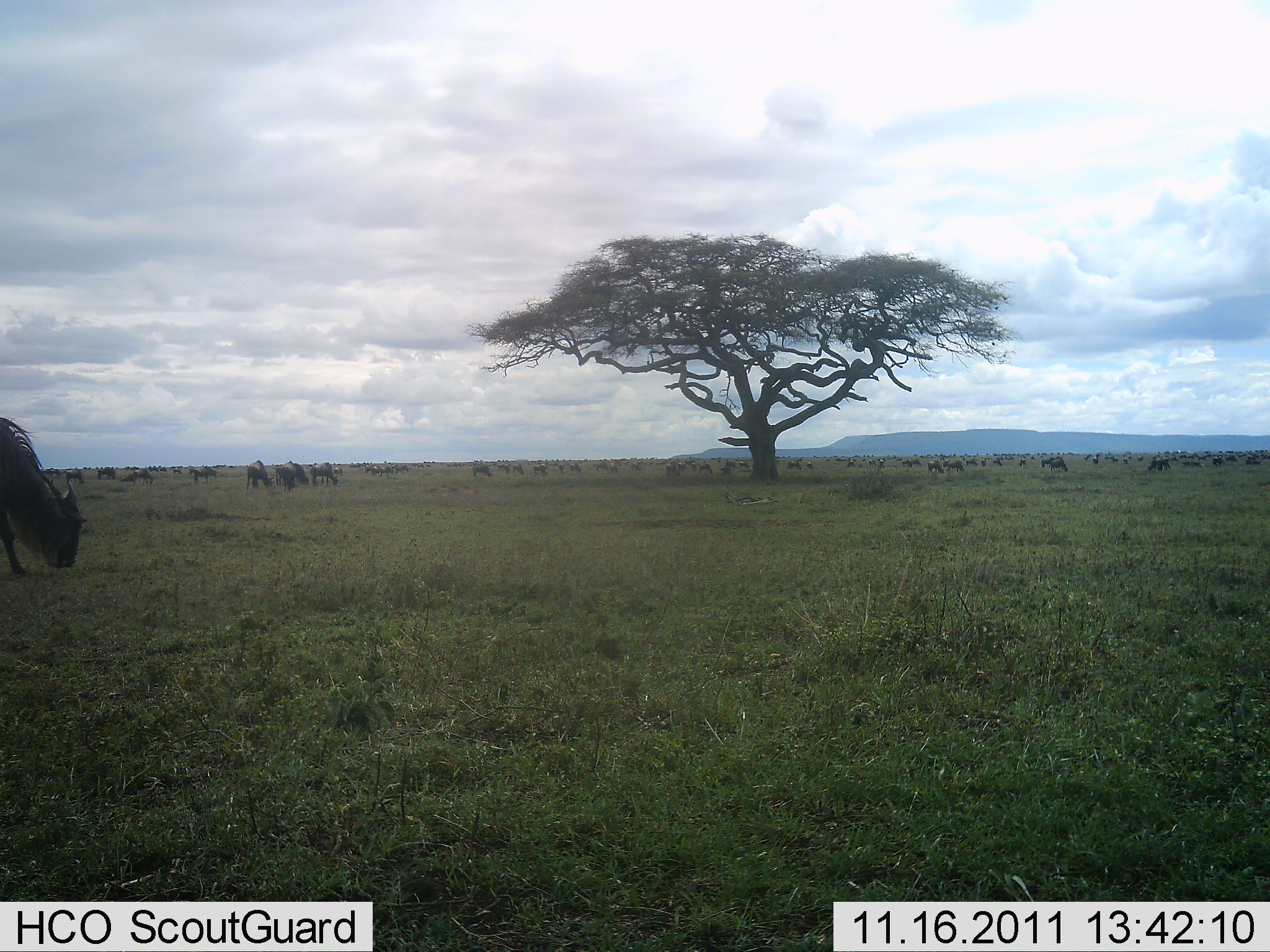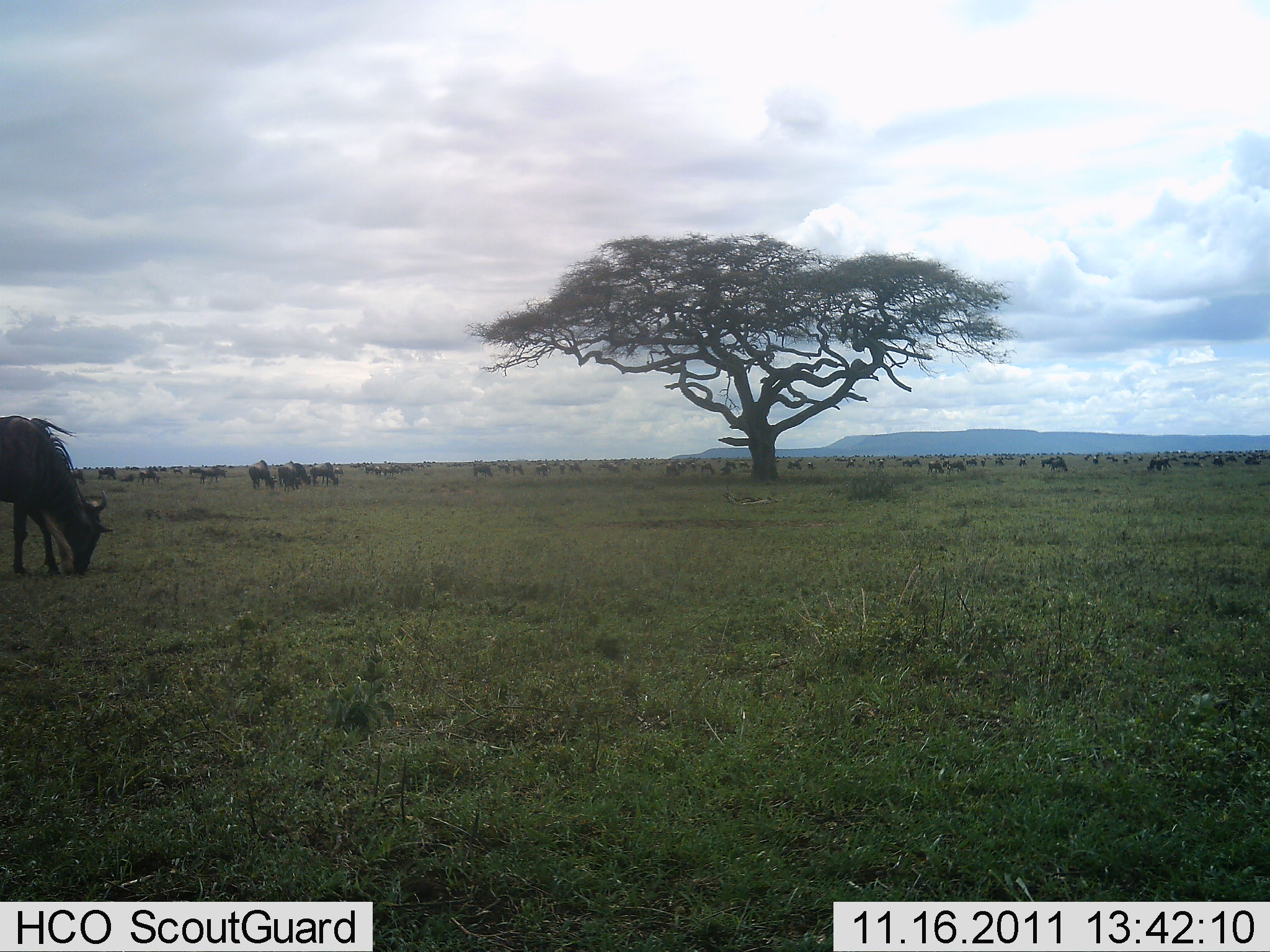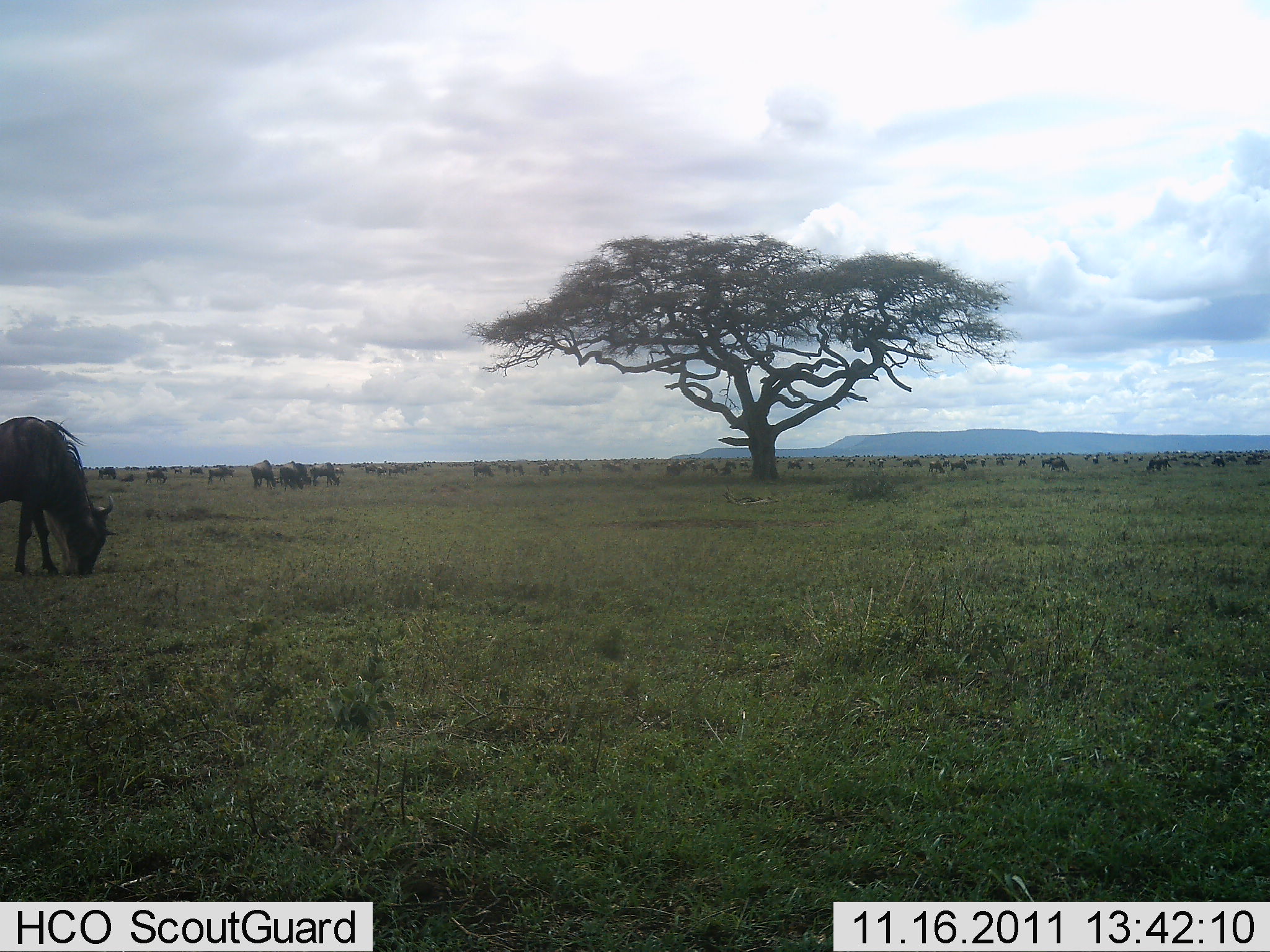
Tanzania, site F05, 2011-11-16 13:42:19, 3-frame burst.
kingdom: Animalia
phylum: Chordata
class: Mammalia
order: Artiodactyla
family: Bovidae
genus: Connochaetes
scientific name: Connochaetes taurinus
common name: blue wildebeest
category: wildebeest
Wildebeest (blue wildebeest) (Connochaetes taurinus), count 51+. Behavior (volunteer vote fractions): standing 30%, resting 10%, moving 10%, interacting 0%. Young present (vote fraction): 0%. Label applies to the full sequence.